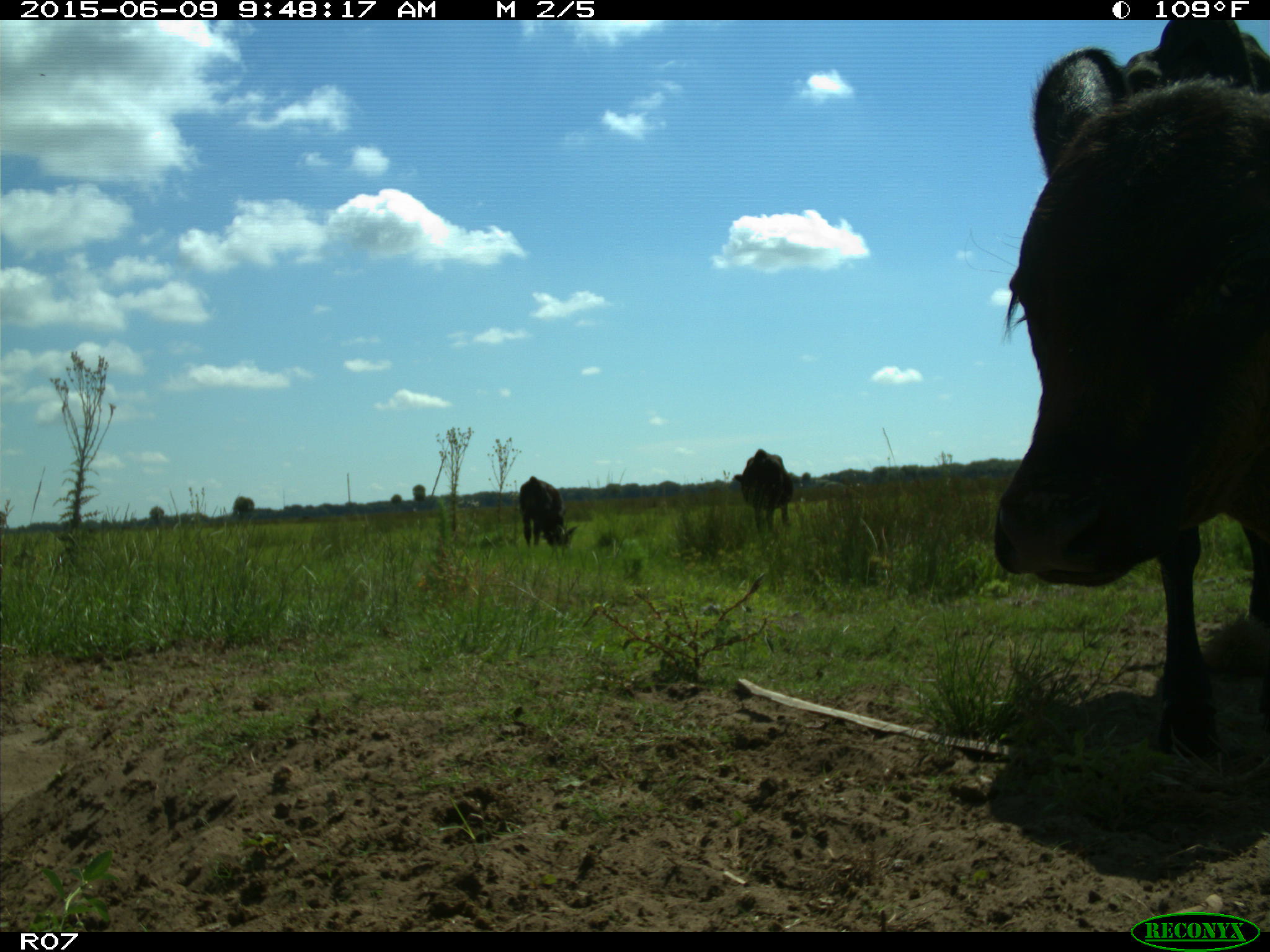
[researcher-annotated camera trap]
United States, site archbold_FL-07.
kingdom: Animalia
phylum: Chordata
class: Mammalia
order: Artiodactyla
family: Bovidae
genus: Bos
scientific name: Bos taurus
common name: domestic cow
Bos taurus (domestic cow).